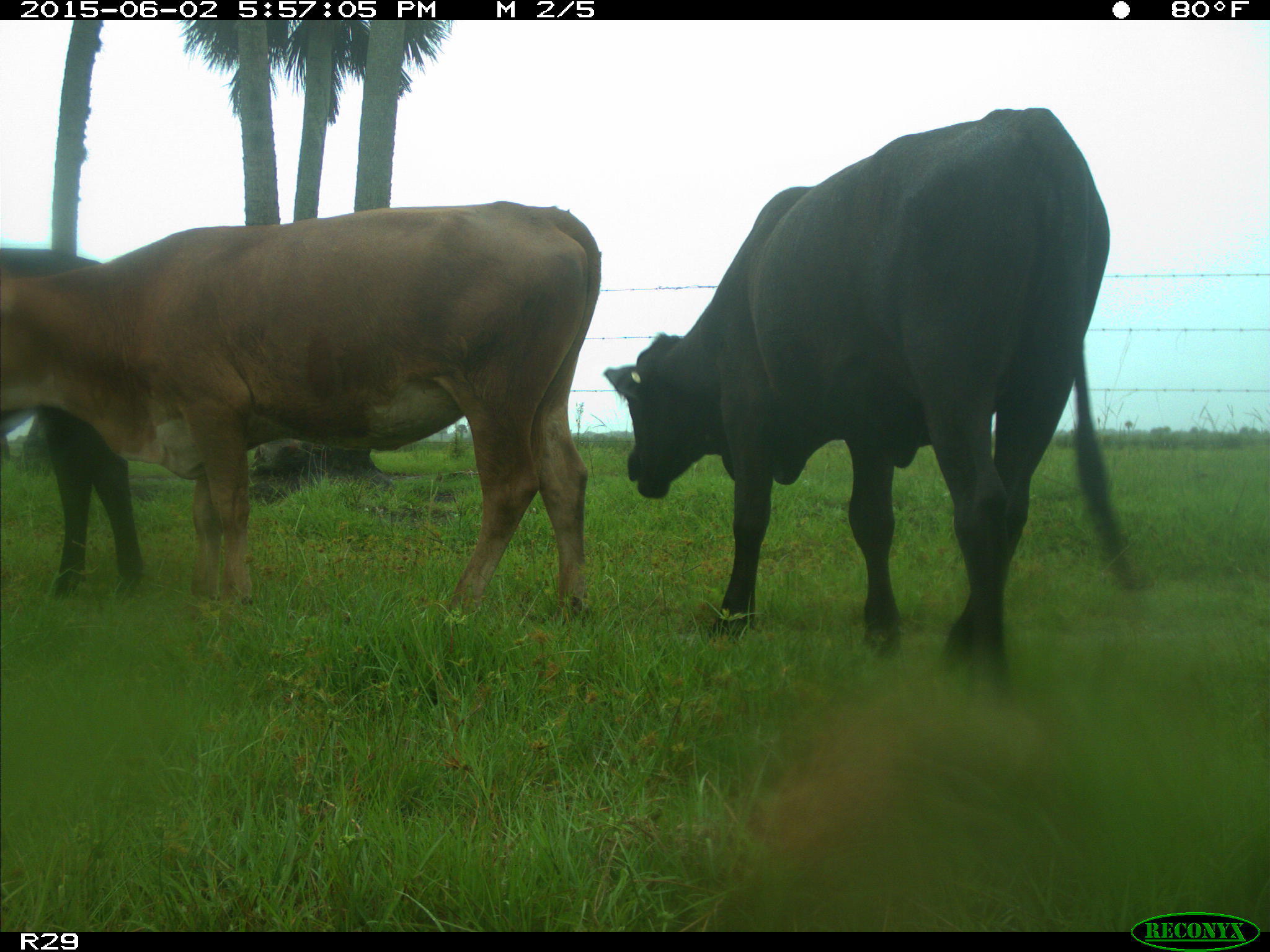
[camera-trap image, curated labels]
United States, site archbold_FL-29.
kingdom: Animalia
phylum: Chordata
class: Mammalia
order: Artiodactyla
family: Bovidae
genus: Bos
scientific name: Bos taurus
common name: domestic cow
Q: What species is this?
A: Bos taurus (domestic cow).